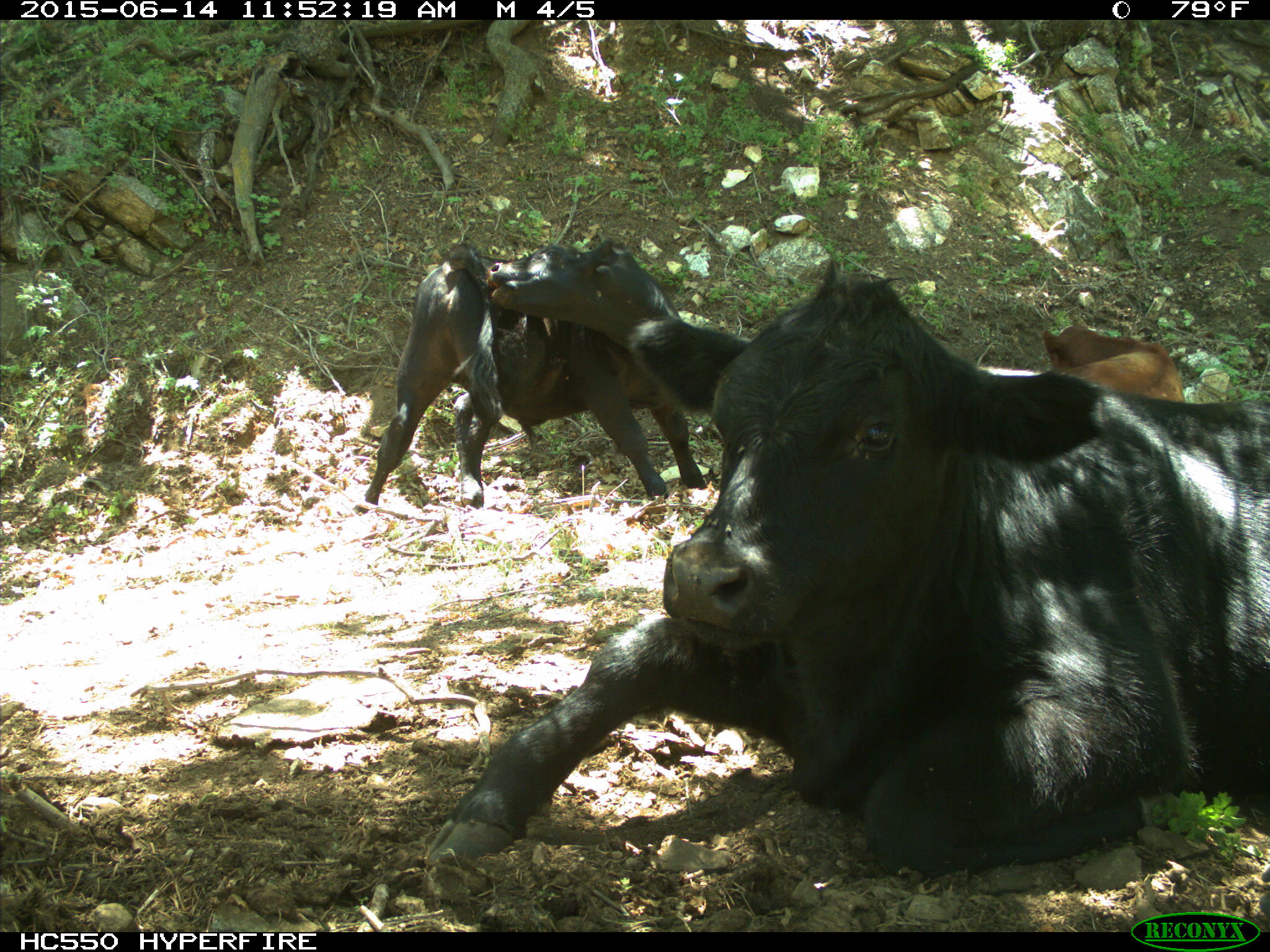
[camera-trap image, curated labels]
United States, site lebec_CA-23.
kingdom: Animalia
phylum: Chordata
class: Mammalia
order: Artiodactyla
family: Bovidae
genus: Bos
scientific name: Bos taurus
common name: domestic cow